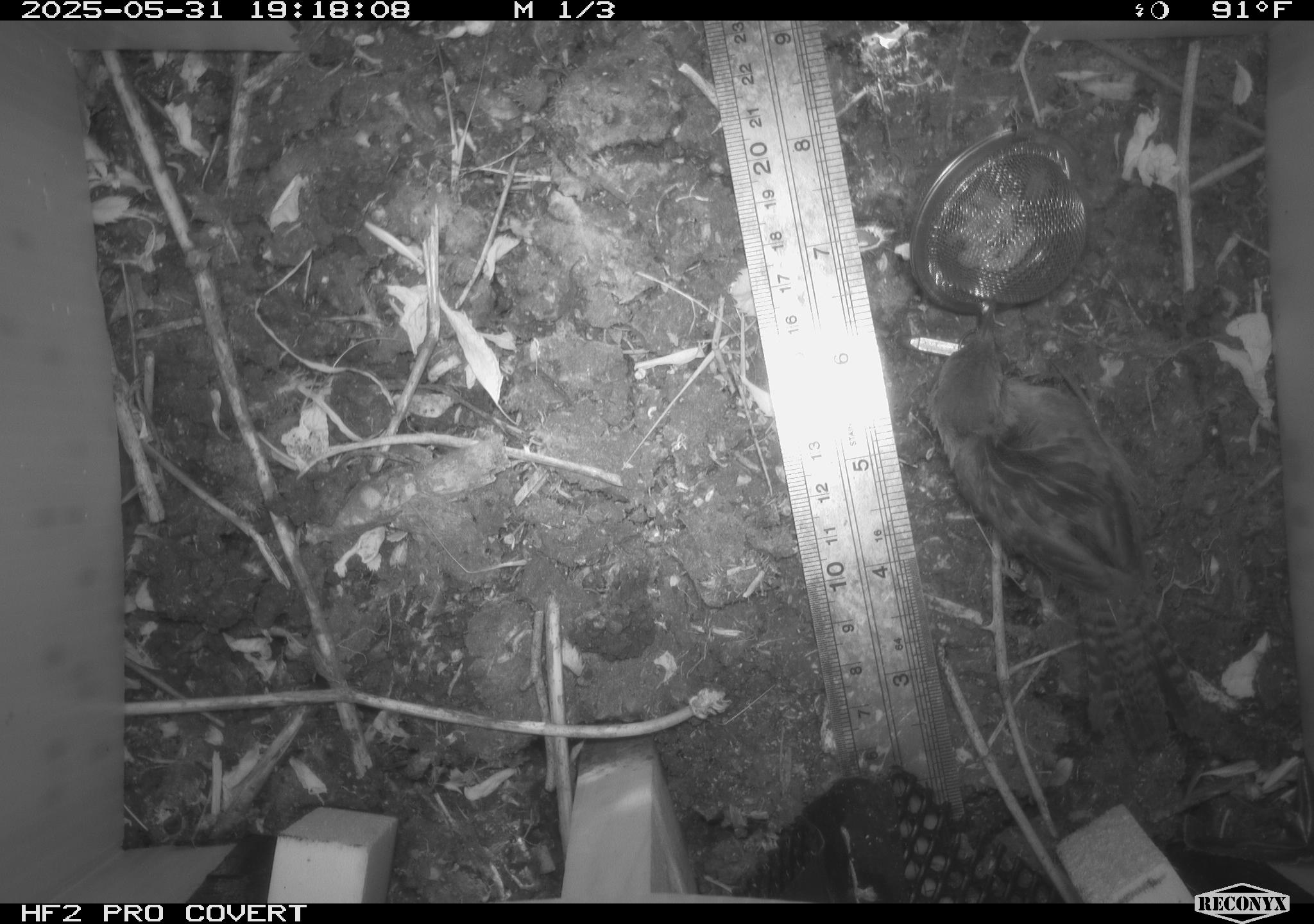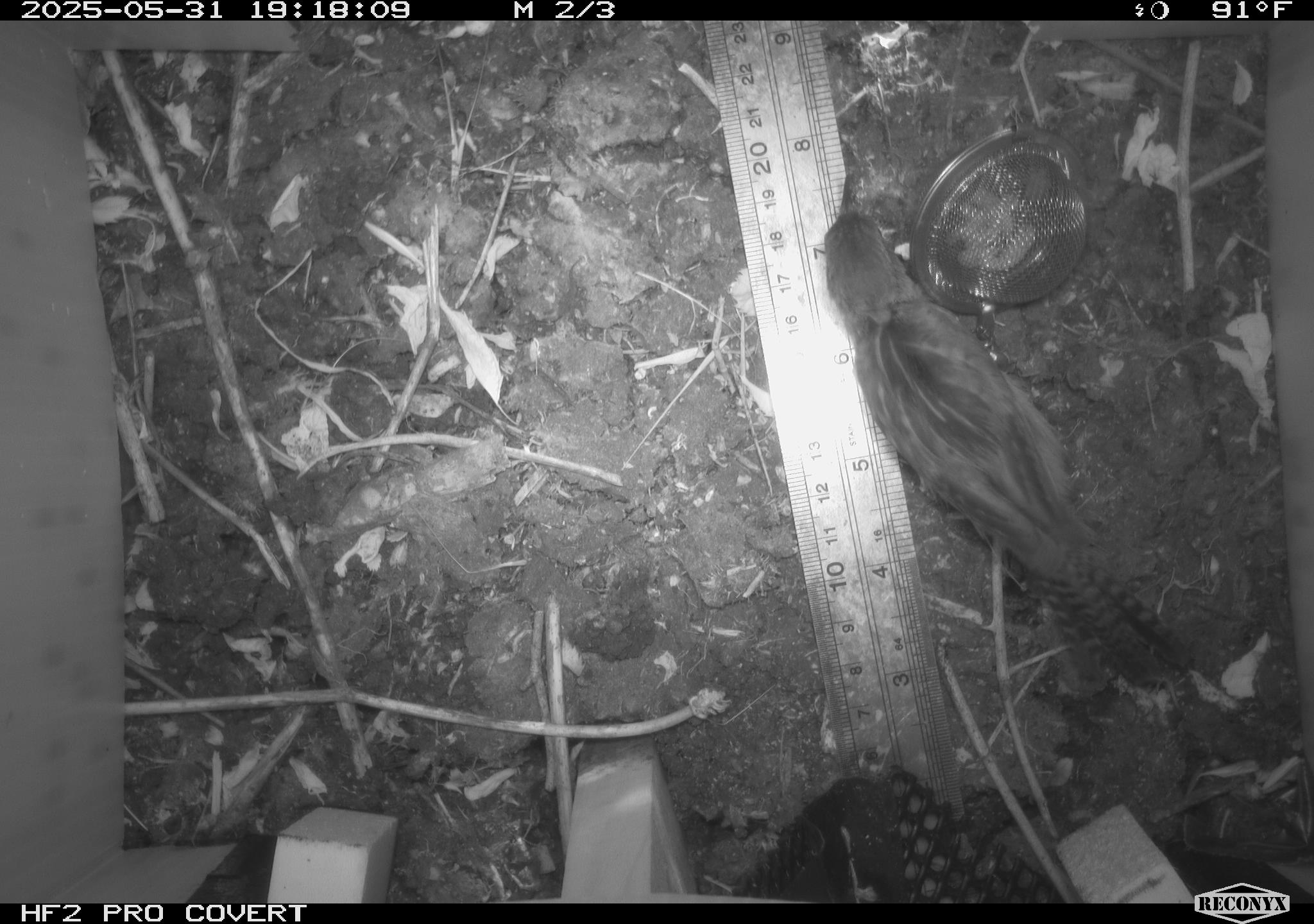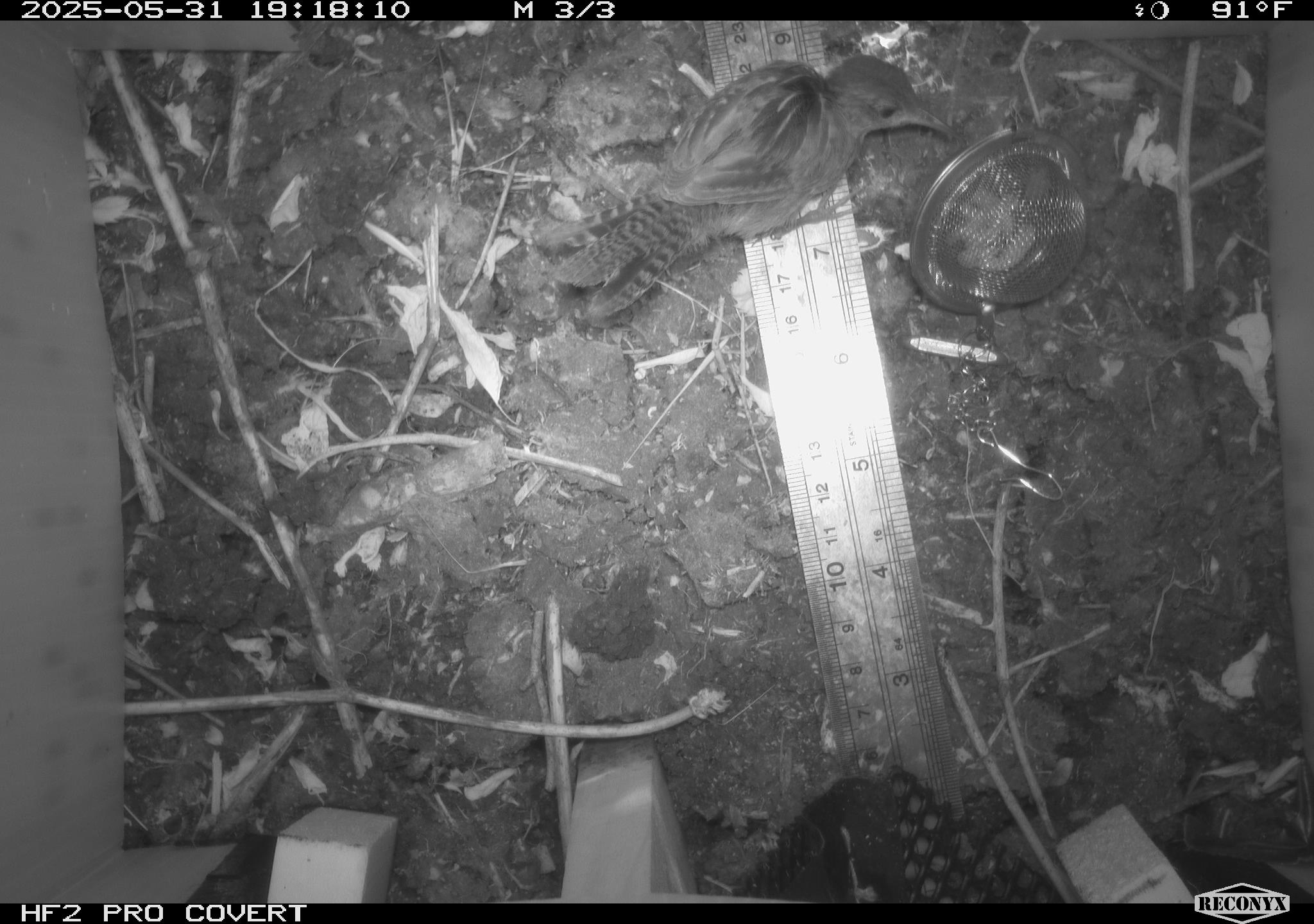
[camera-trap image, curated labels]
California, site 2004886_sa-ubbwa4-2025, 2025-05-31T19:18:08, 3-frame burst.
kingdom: Animalia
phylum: Chordata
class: Aves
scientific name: Aves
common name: bird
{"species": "bird (Aves)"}